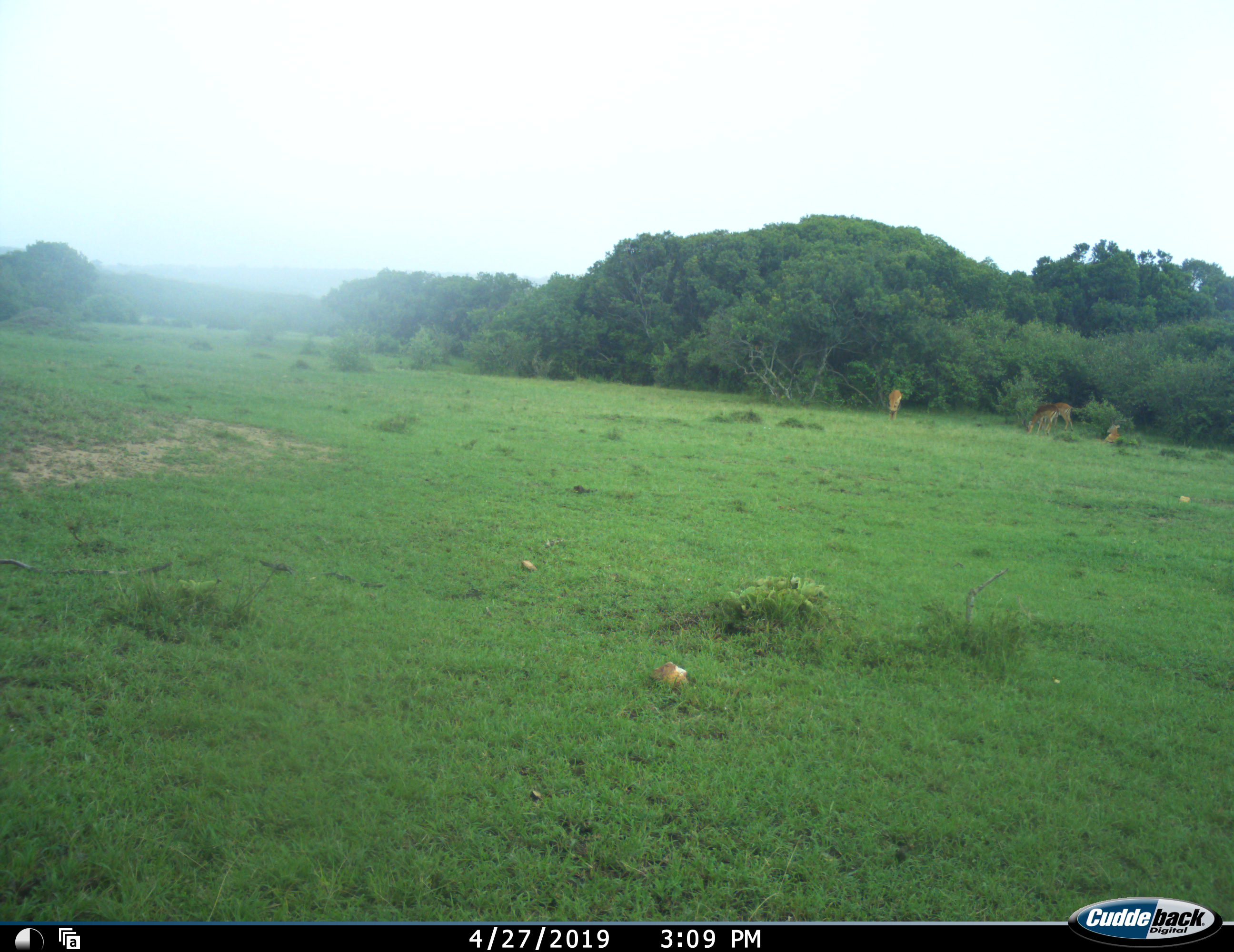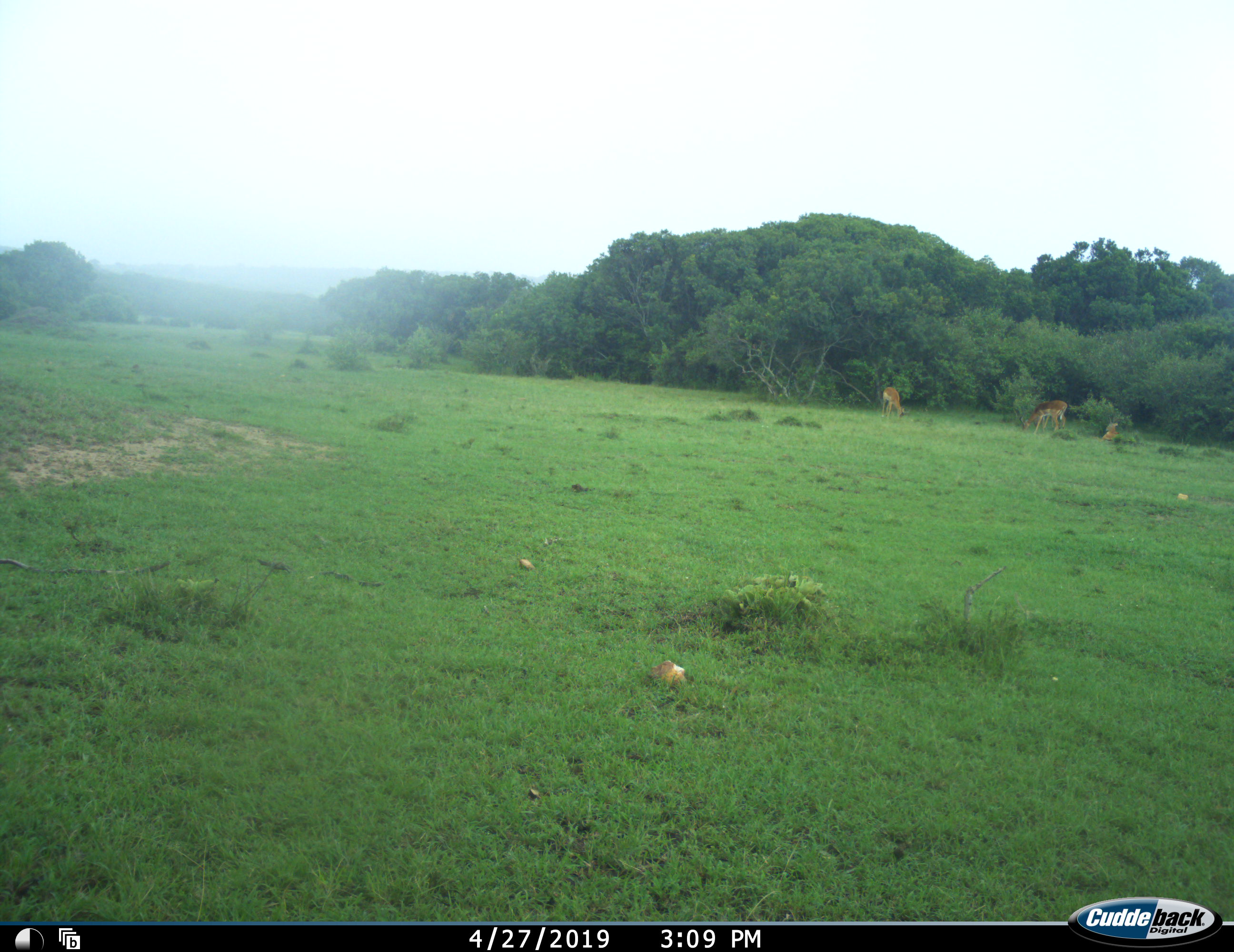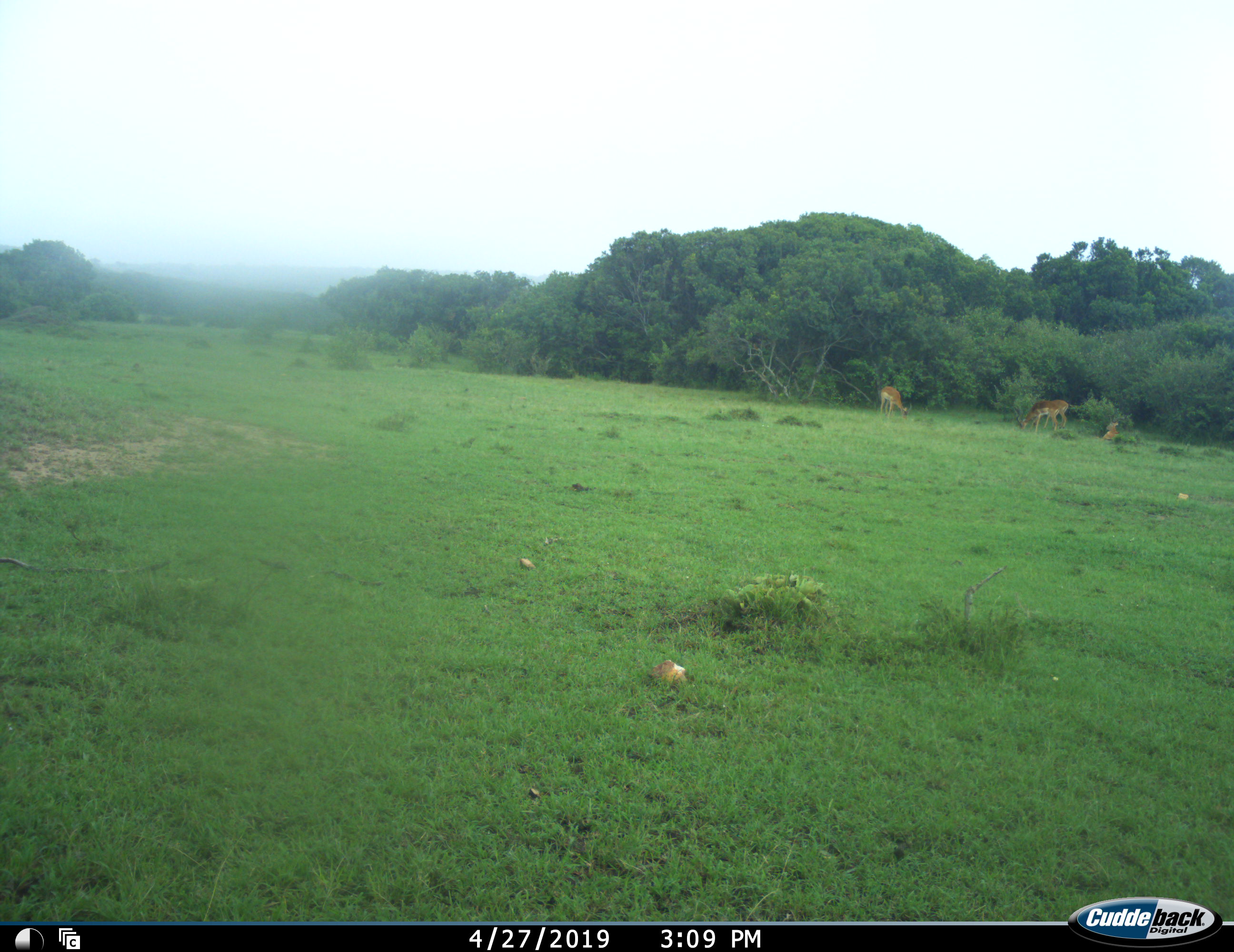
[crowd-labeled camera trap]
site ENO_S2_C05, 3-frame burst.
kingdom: Animalia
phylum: Chordata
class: Mammalia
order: Artiodactyla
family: Bovidae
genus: Aepyceros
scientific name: Aepyceros melampus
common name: impala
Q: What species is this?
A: Impala (Aepyceros melampus).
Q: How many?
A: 4.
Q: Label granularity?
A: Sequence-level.